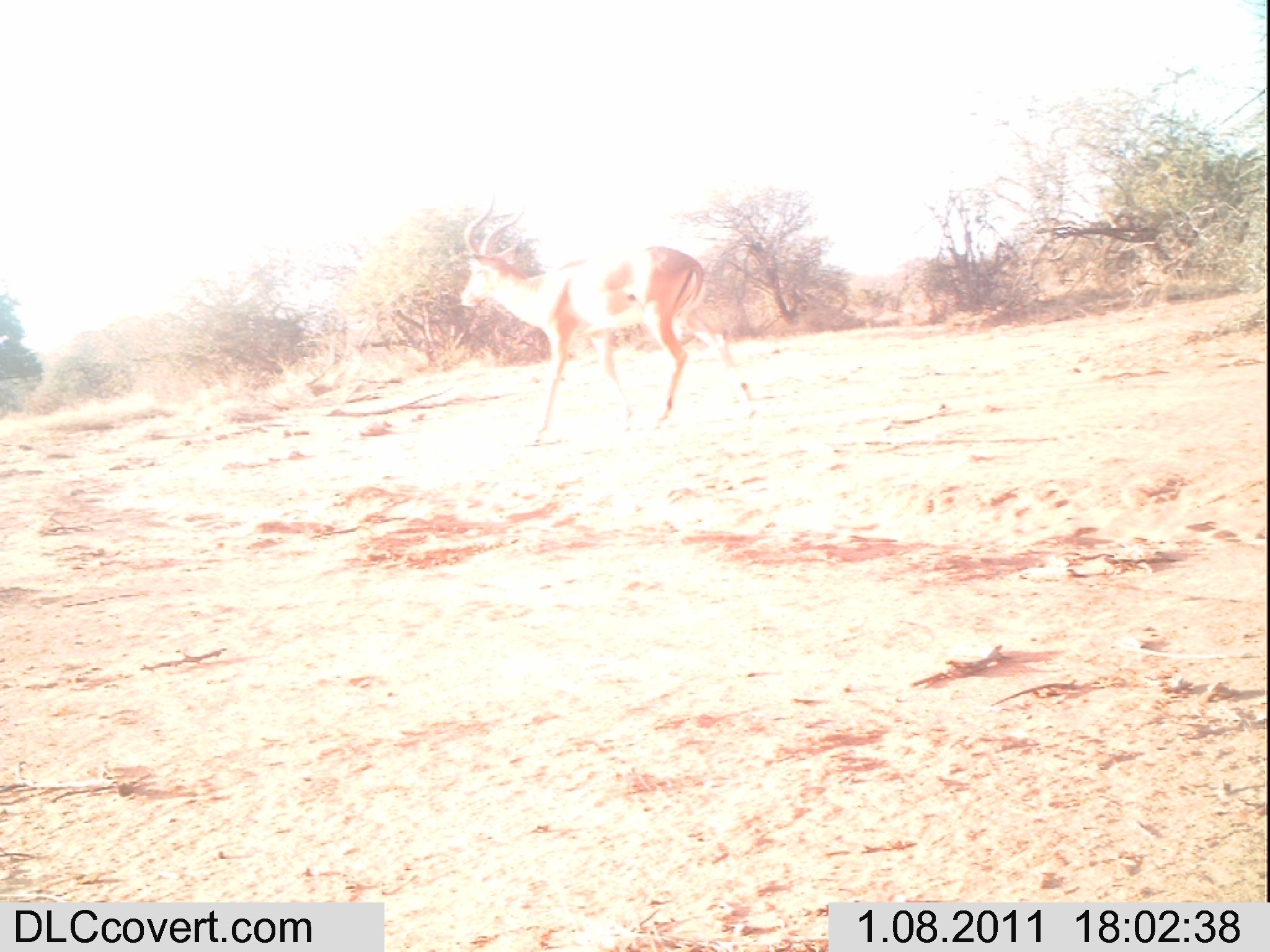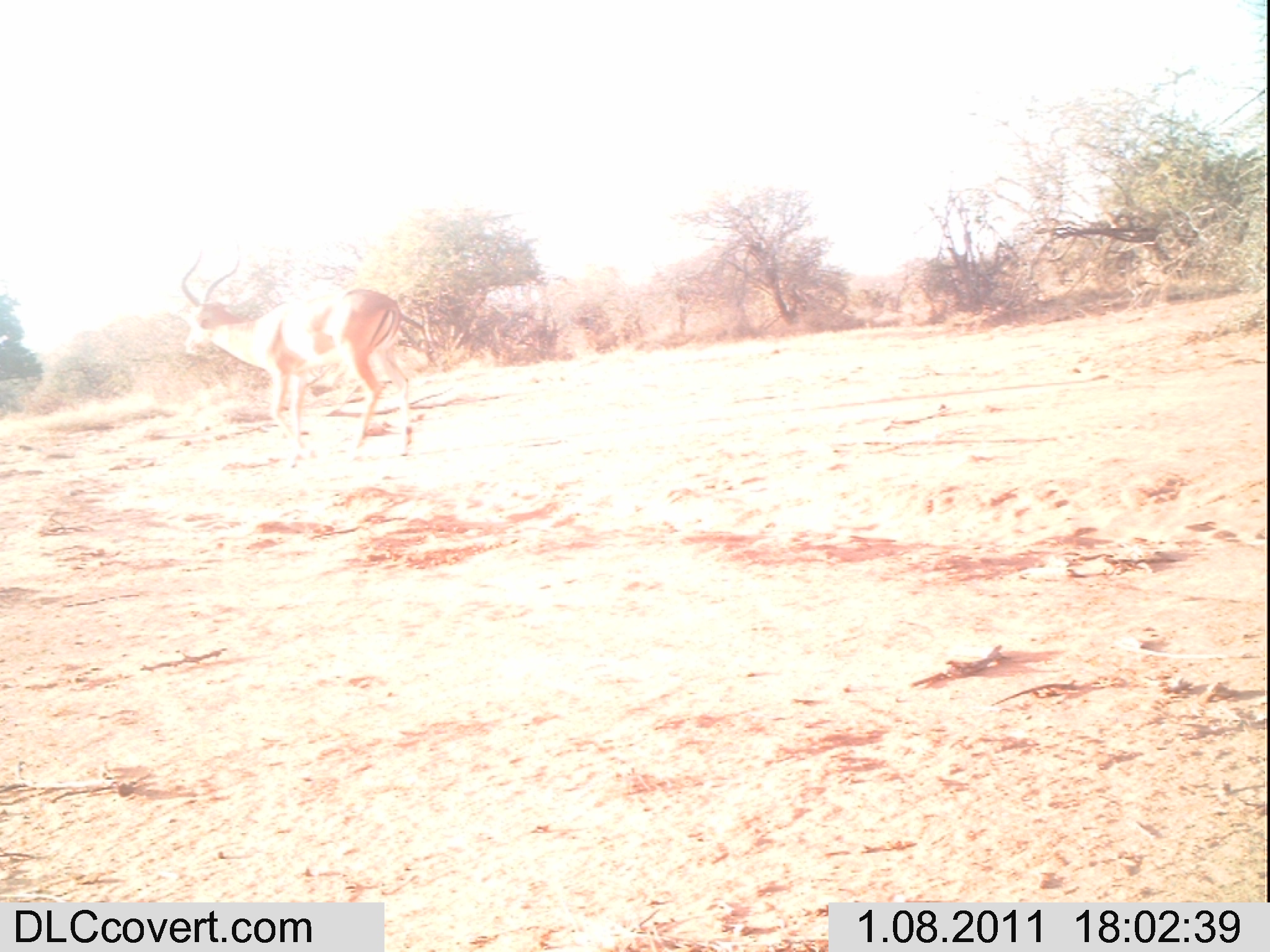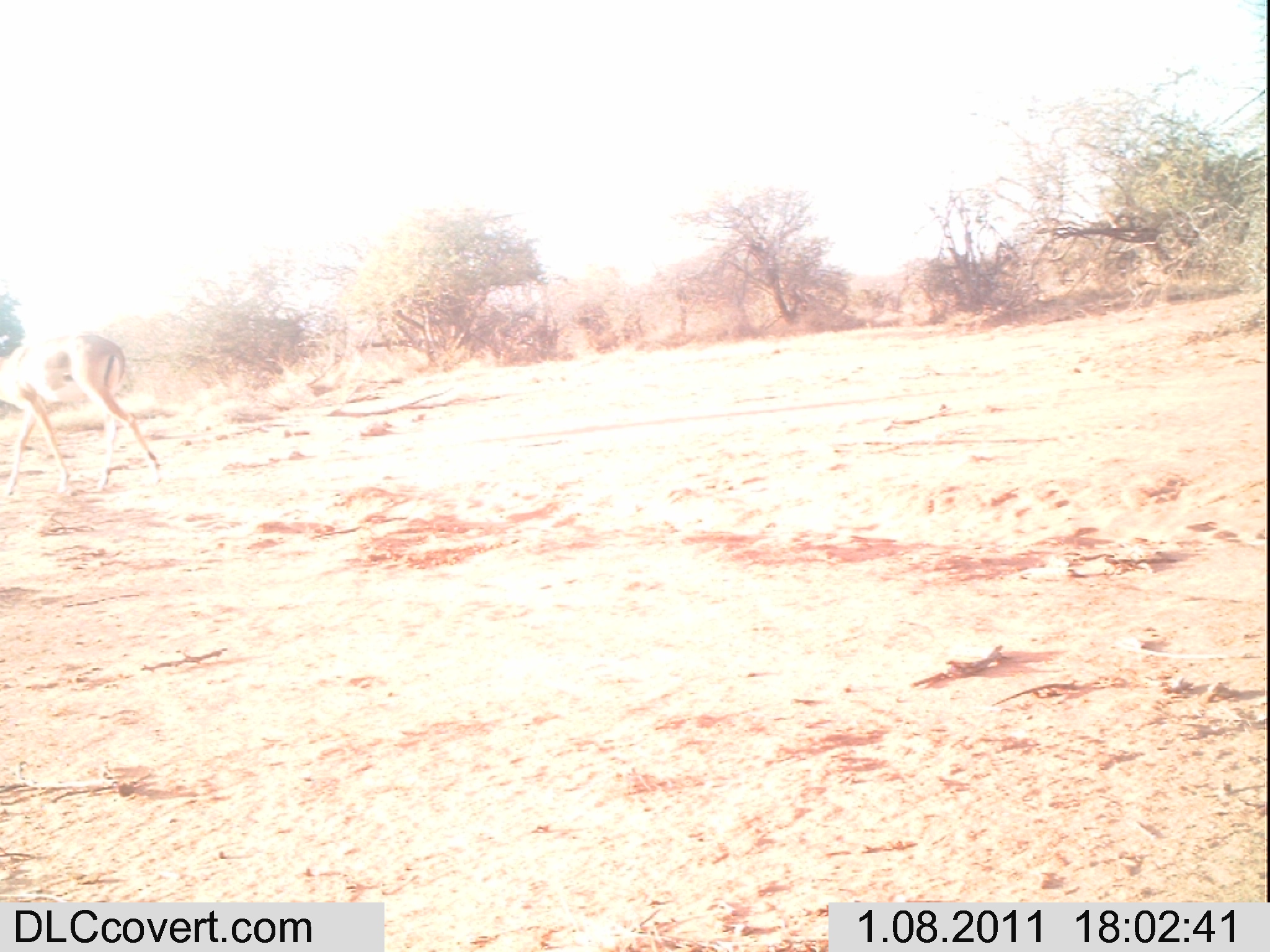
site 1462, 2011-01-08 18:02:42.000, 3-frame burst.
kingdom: Animalia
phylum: Chordata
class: Mammalia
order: Artiodactyla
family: Bovidae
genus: Aepyceros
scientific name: Aepyceros melampus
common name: impala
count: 1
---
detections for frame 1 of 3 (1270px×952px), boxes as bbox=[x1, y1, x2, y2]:
aepyceros melampus: bbox=[459, 195, 759, 448]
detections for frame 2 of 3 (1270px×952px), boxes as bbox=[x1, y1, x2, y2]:
aepyceros melampus: bbox=[173, 250, 414, 467]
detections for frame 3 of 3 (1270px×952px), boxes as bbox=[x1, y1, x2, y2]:
aepyceros melampus: bbox=[0, 334, 164, 496]